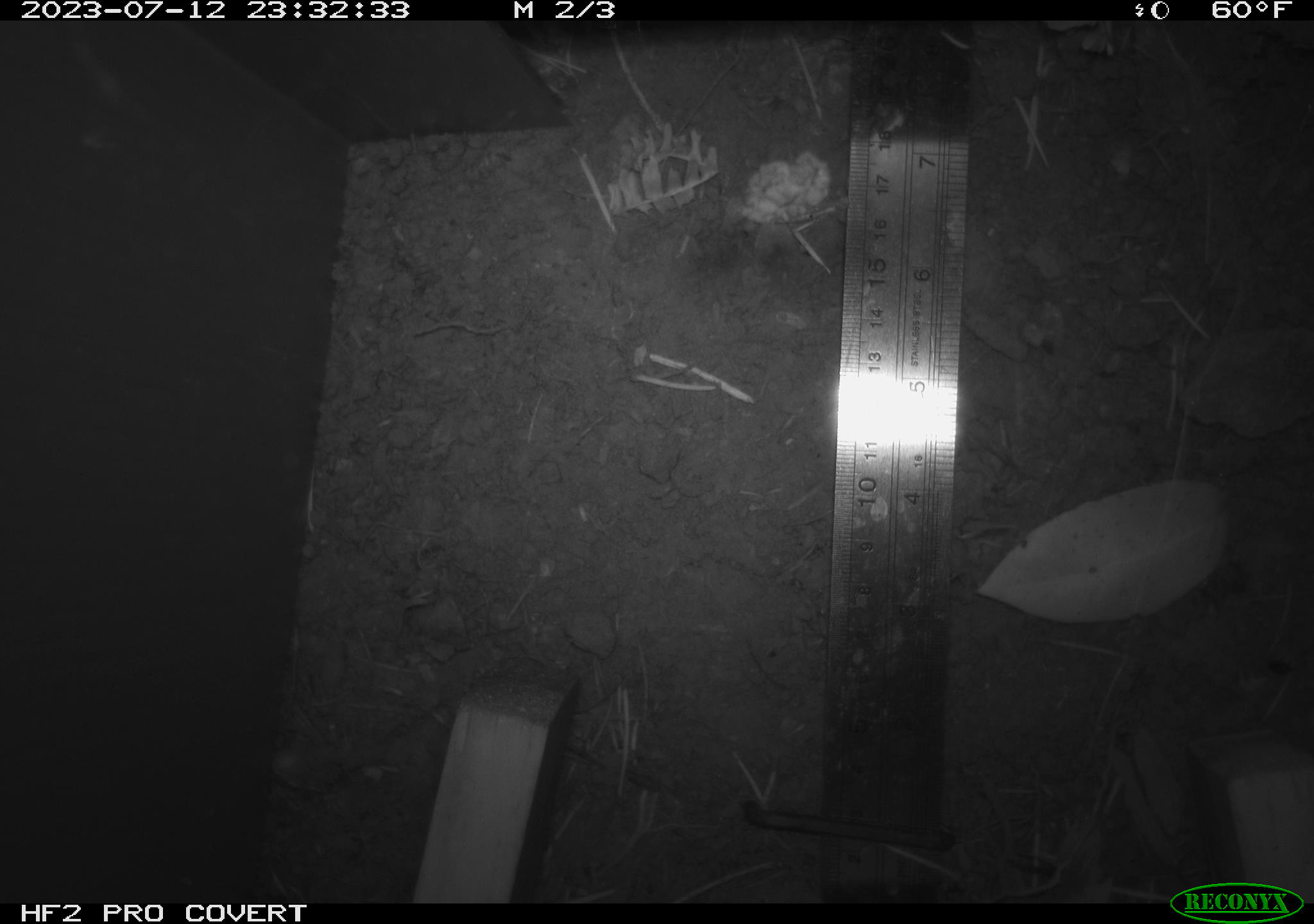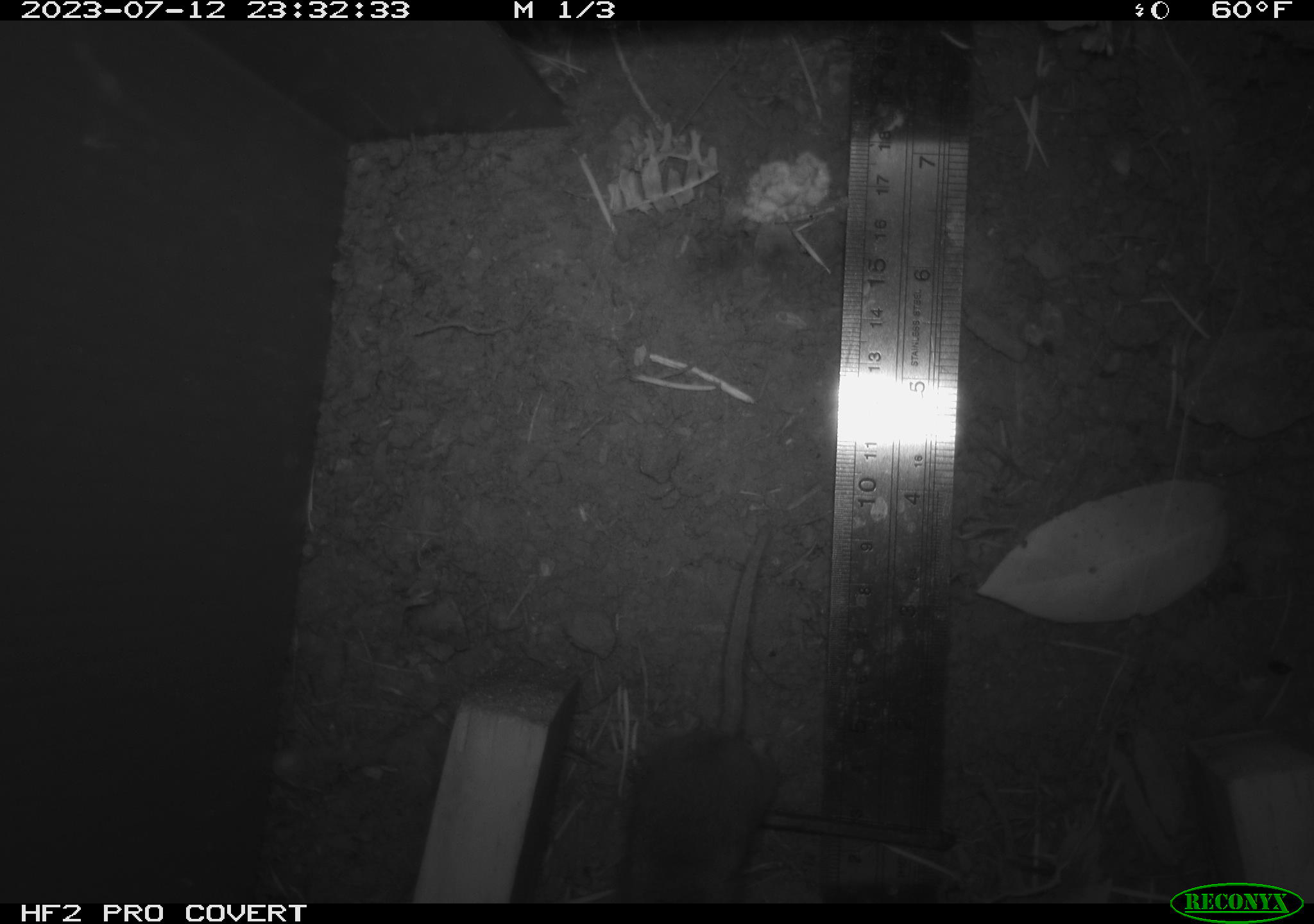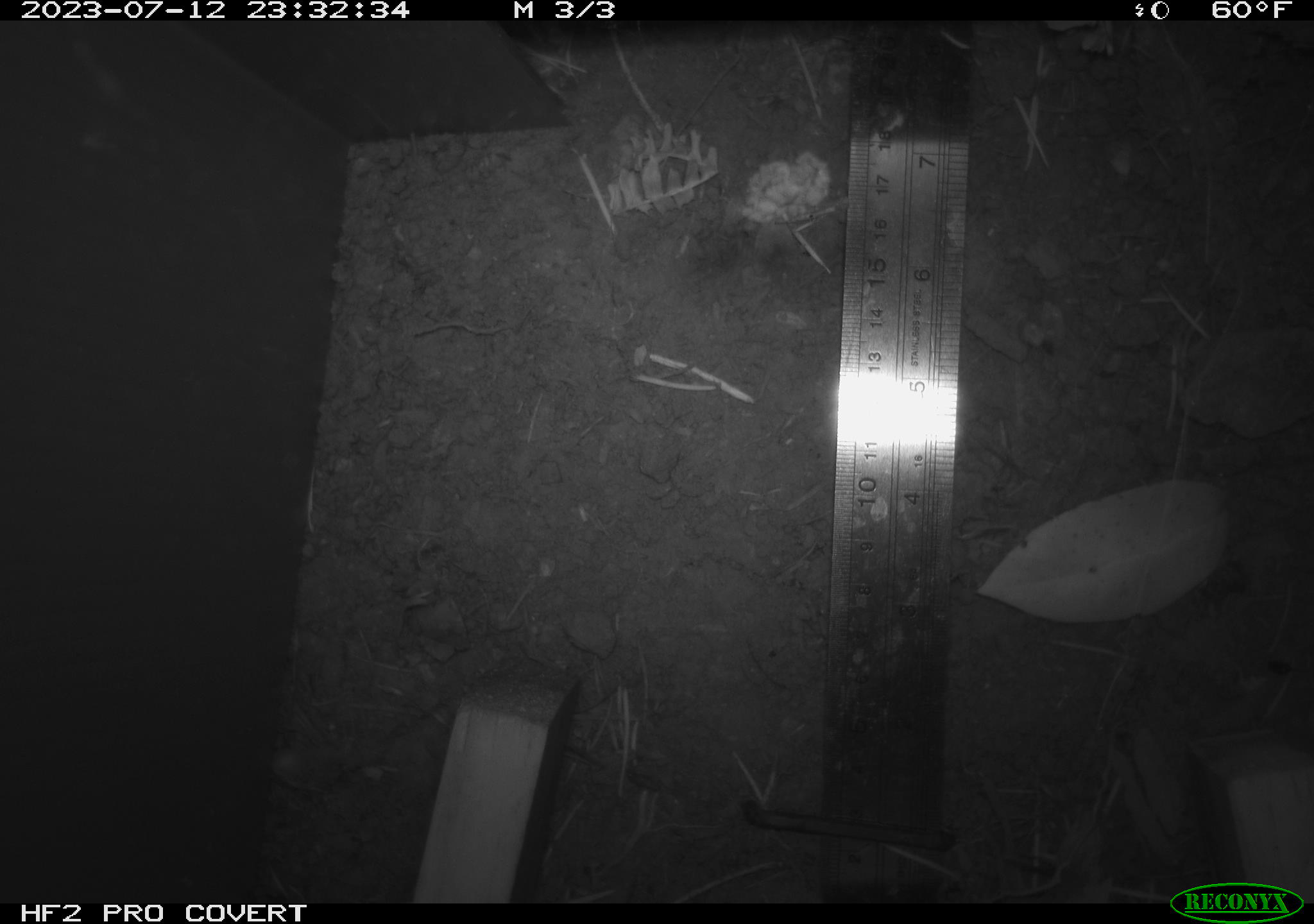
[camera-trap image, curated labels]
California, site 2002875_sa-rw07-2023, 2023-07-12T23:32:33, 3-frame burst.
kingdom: Animalia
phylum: Chordata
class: Mammalia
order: Eulipotyphla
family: Soricidae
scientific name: Soricidae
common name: shrews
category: soricidae family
Soricidae family (shrews) (Soricidae).